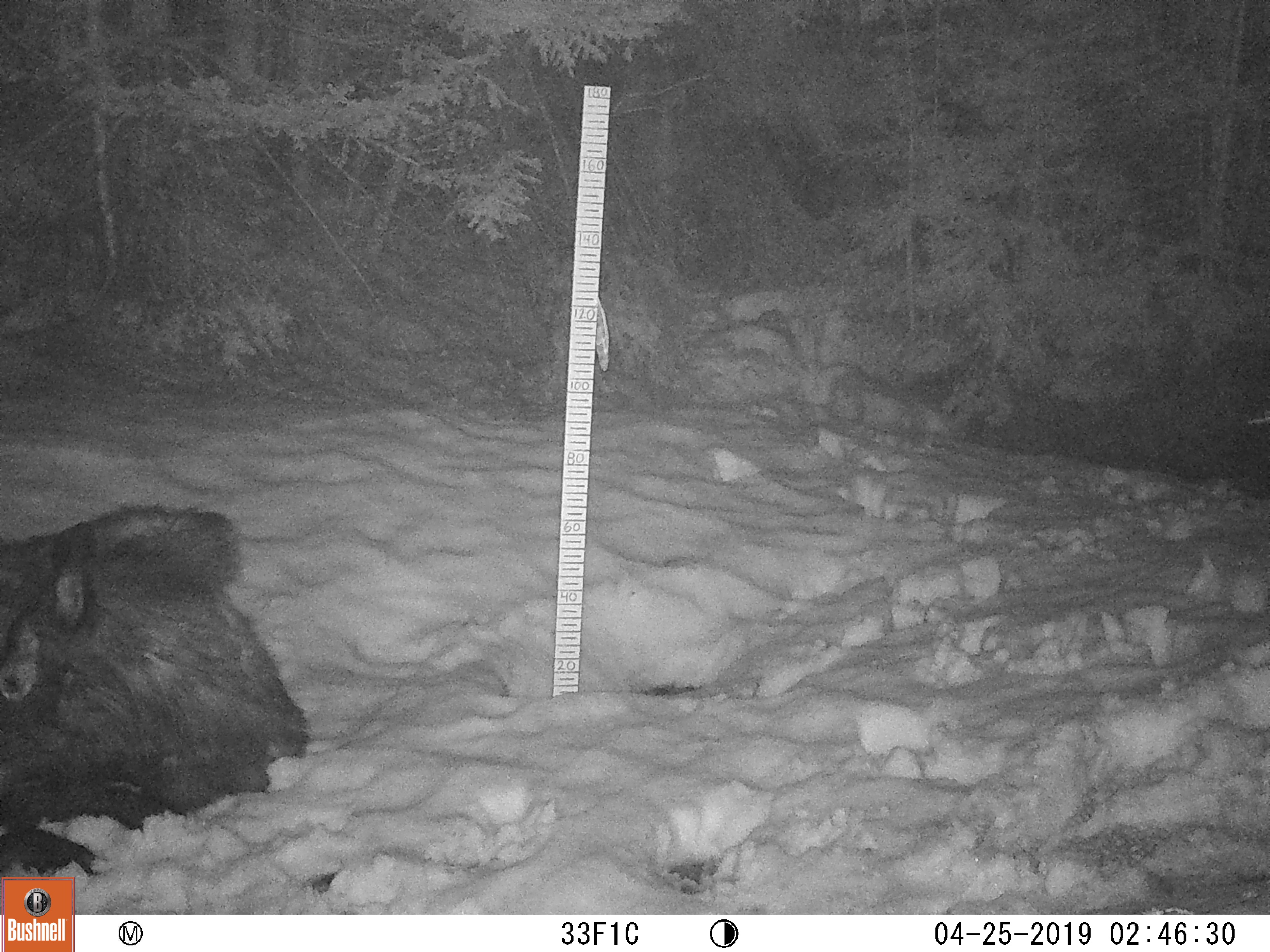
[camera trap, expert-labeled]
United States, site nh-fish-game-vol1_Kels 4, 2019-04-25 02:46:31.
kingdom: Animalia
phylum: Chordata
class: Mammalia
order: Artiodactyla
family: Cervidae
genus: Alces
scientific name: Alces alces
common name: moose